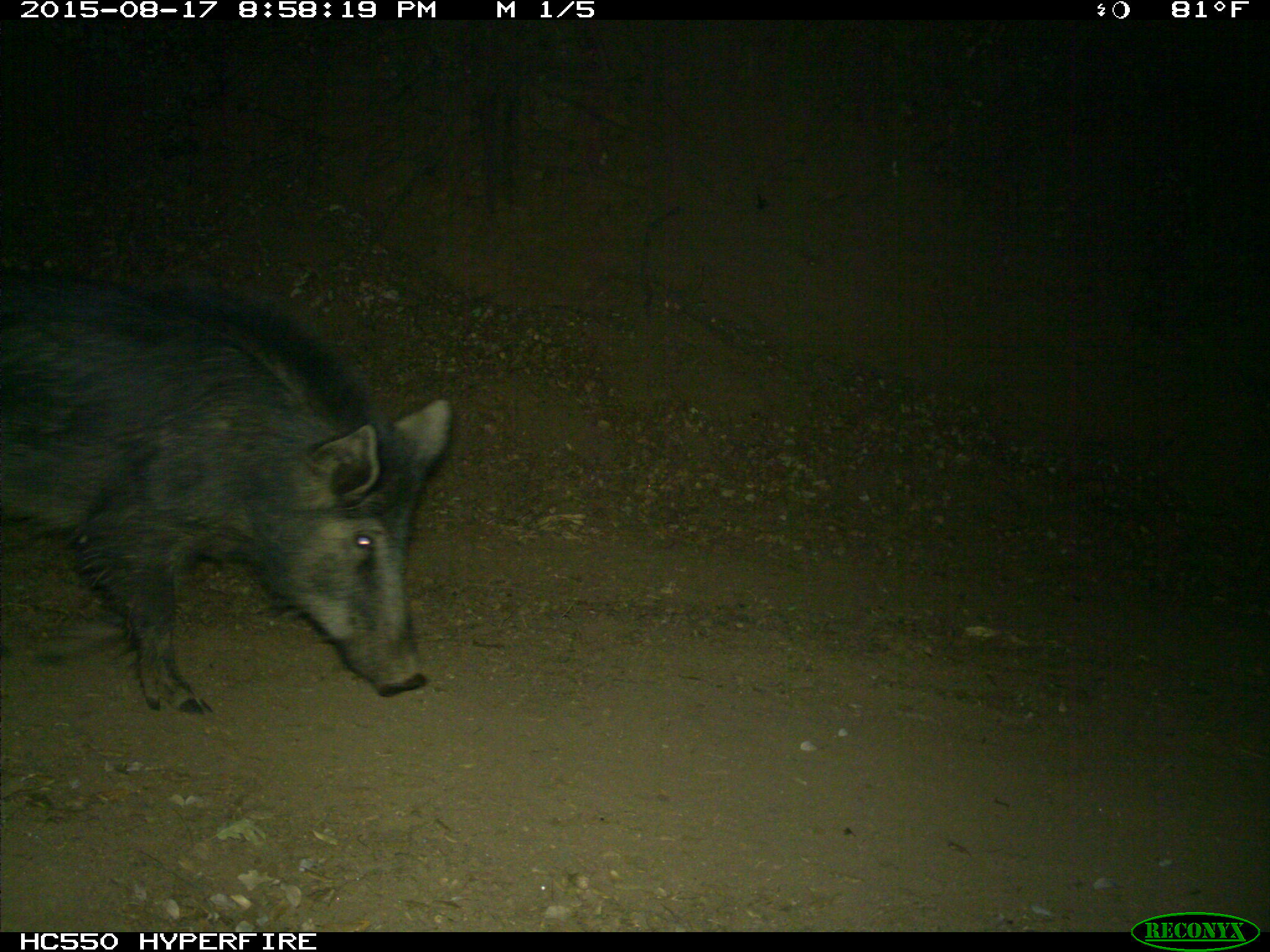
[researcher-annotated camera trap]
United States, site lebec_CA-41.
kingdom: Animalia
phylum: Chordata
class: Mammalia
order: Artiodactyla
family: Suidae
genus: Sus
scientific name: Sus scrofa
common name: wild boar